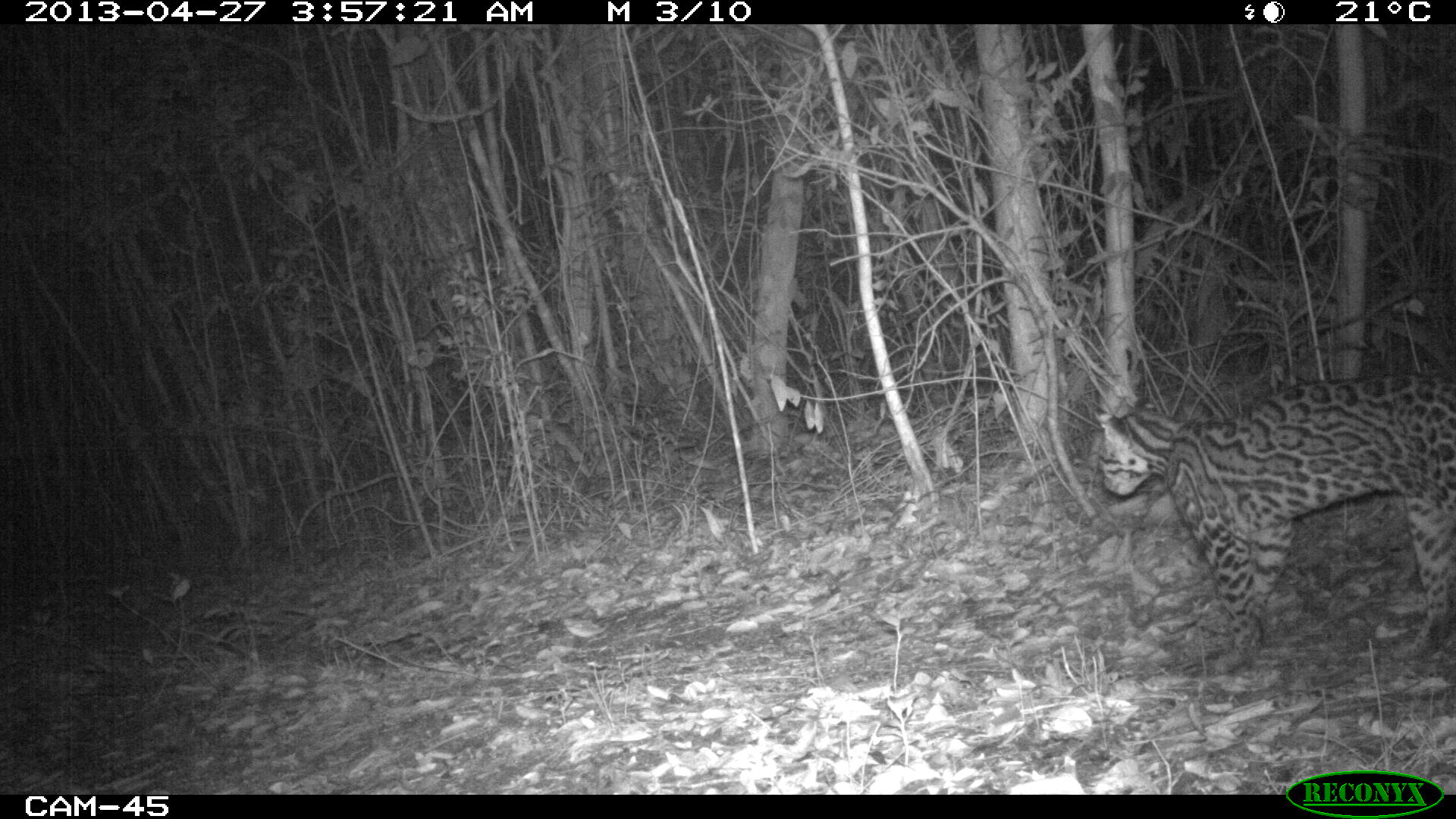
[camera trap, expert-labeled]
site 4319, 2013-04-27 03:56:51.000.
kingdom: Animalia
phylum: Chordata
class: Mammalia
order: Carnivora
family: Felidae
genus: Leopardus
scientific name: Leopardus pardalis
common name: ocelot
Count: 1.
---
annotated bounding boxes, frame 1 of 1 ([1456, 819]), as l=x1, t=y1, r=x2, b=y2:
leopardus pardalis: l=1088, t=373, r=1456, b=674